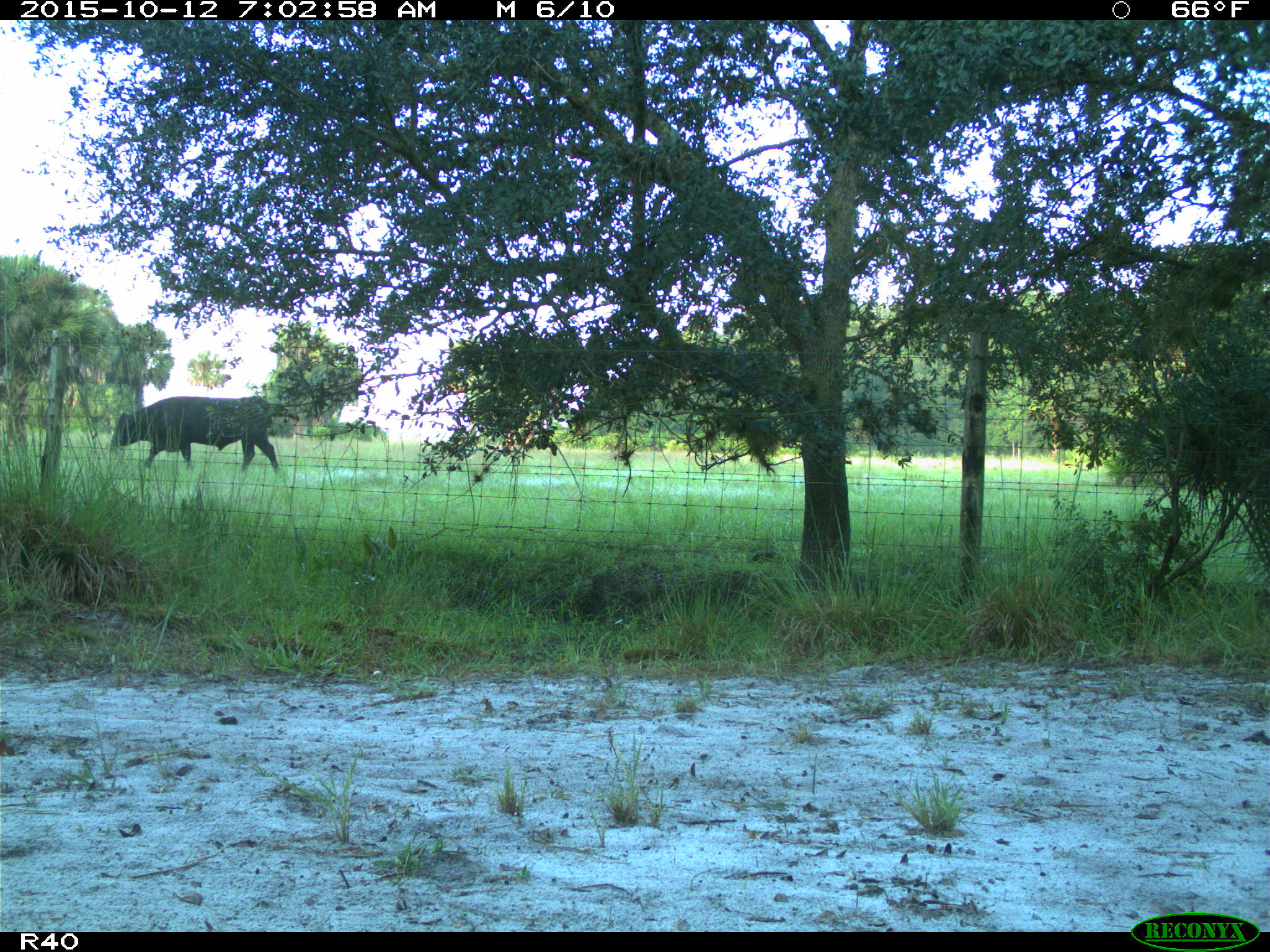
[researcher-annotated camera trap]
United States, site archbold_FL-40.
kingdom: Animalia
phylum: Chordata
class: Mammalia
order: Artiodactyla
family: Bovidae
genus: Bos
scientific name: Bos taurus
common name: domestic cow